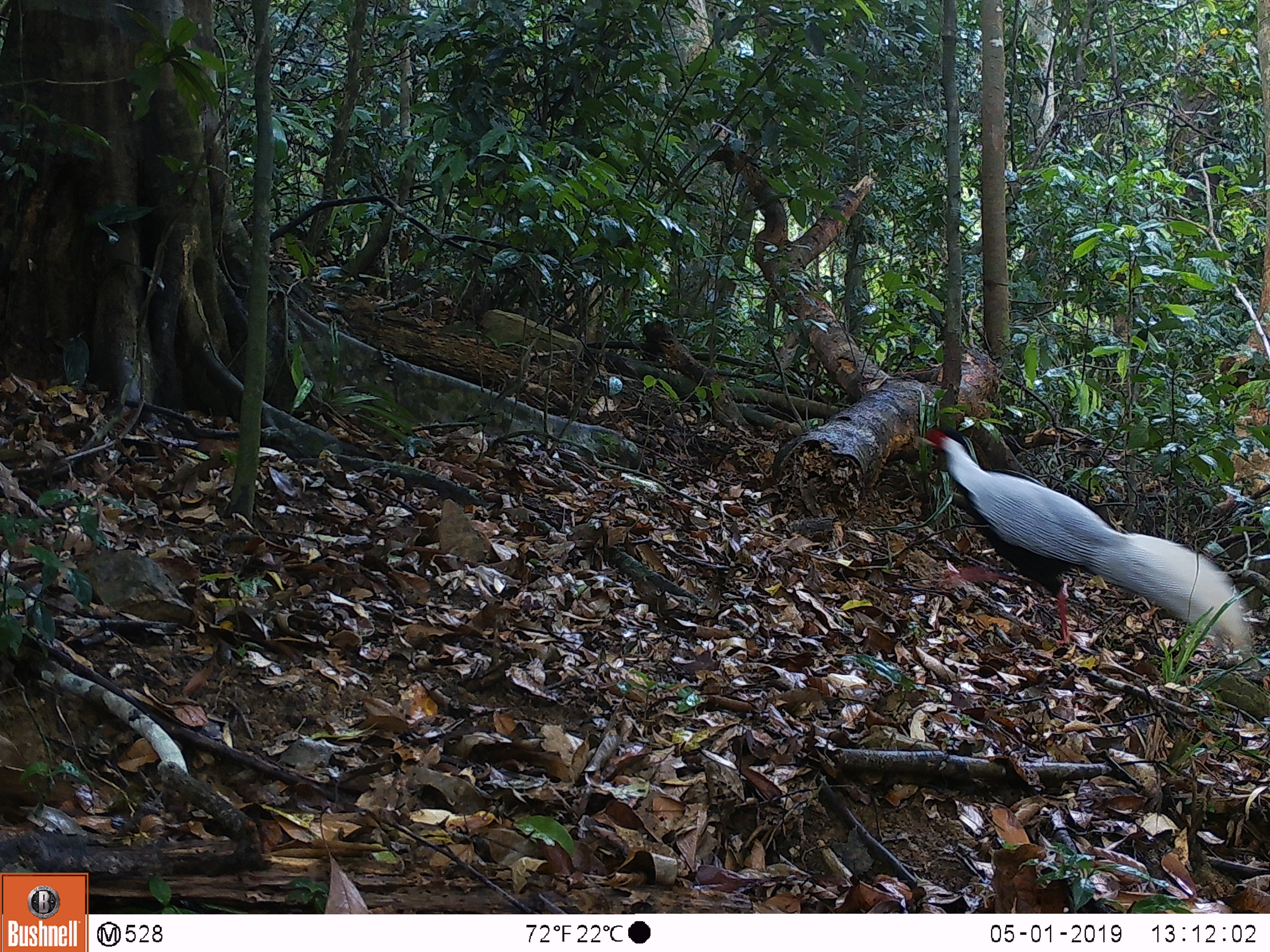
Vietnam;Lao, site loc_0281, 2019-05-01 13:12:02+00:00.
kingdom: Animalia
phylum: Chordata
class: Aves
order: Galliformes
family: Phasianidae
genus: Lophura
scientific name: Lophura nycthemera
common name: silver pheasant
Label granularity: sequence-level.